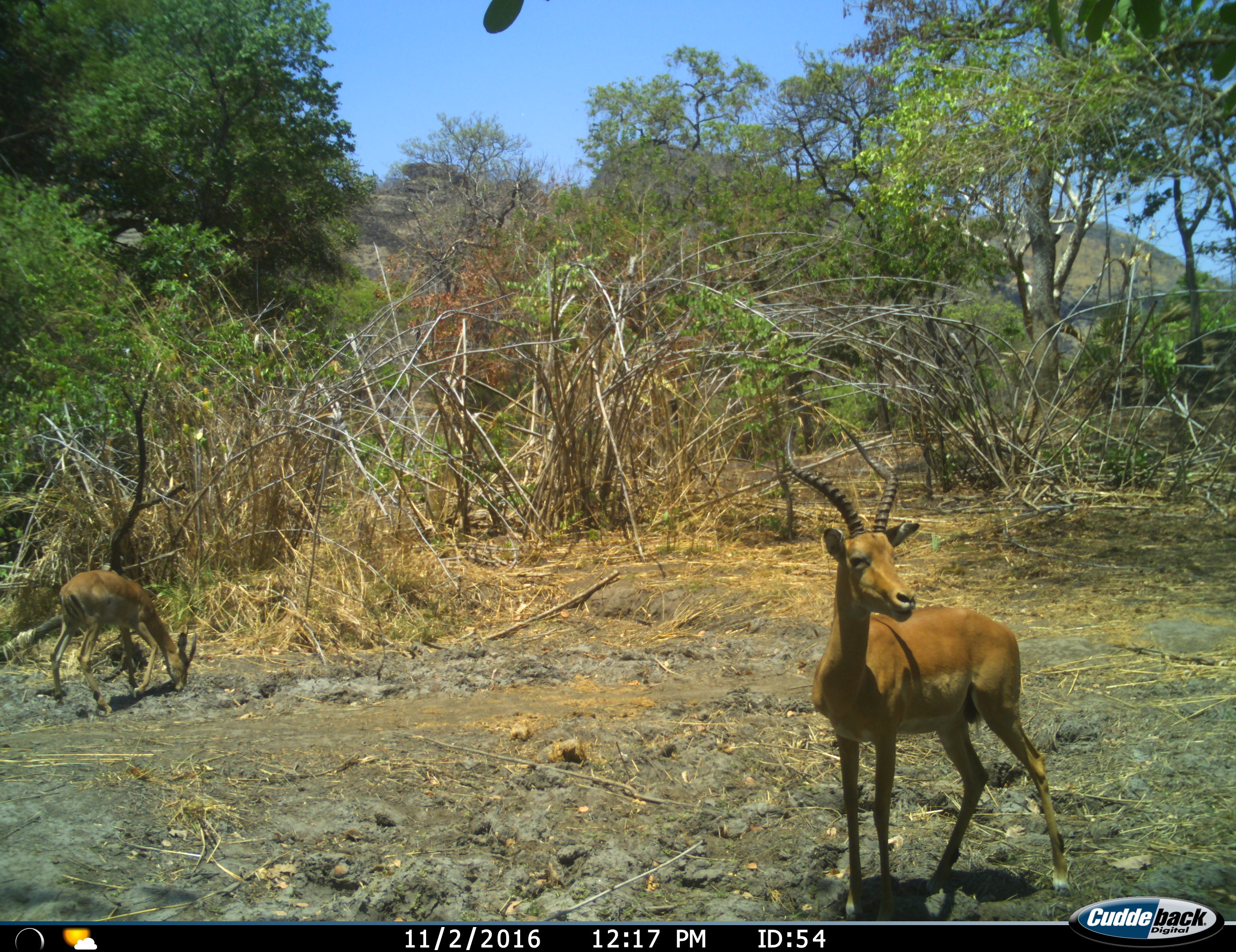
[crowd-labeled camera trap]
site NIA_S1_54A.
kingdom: Animalia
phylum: Chordata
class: Mammalia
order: Artiodactyla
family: Bovidae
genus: Aepyceros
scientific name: Aepyceros melampus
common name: impala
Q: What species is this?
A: Impala (Aepyceros melampus).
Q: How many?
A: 2.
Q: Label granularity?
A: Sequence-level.